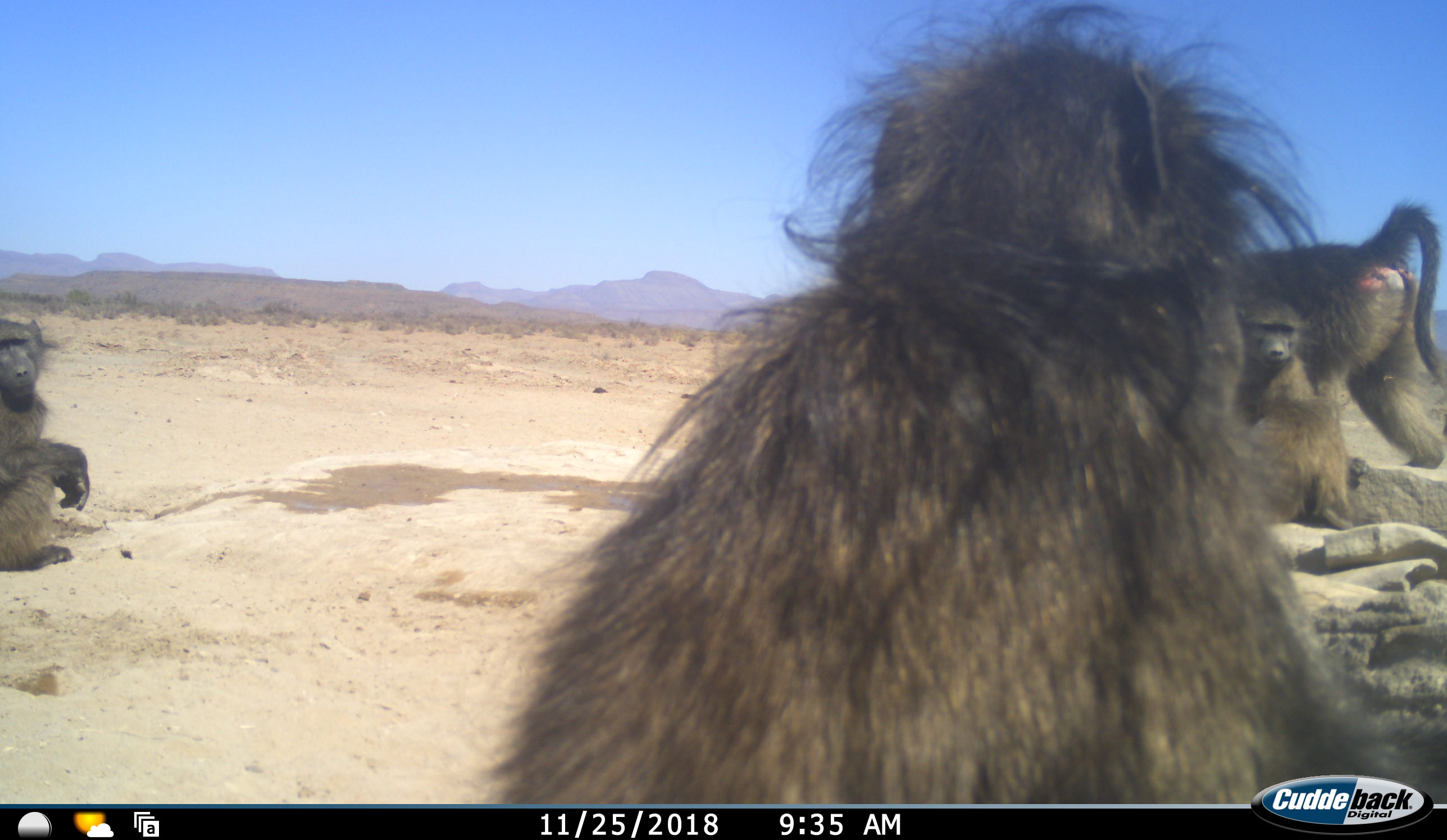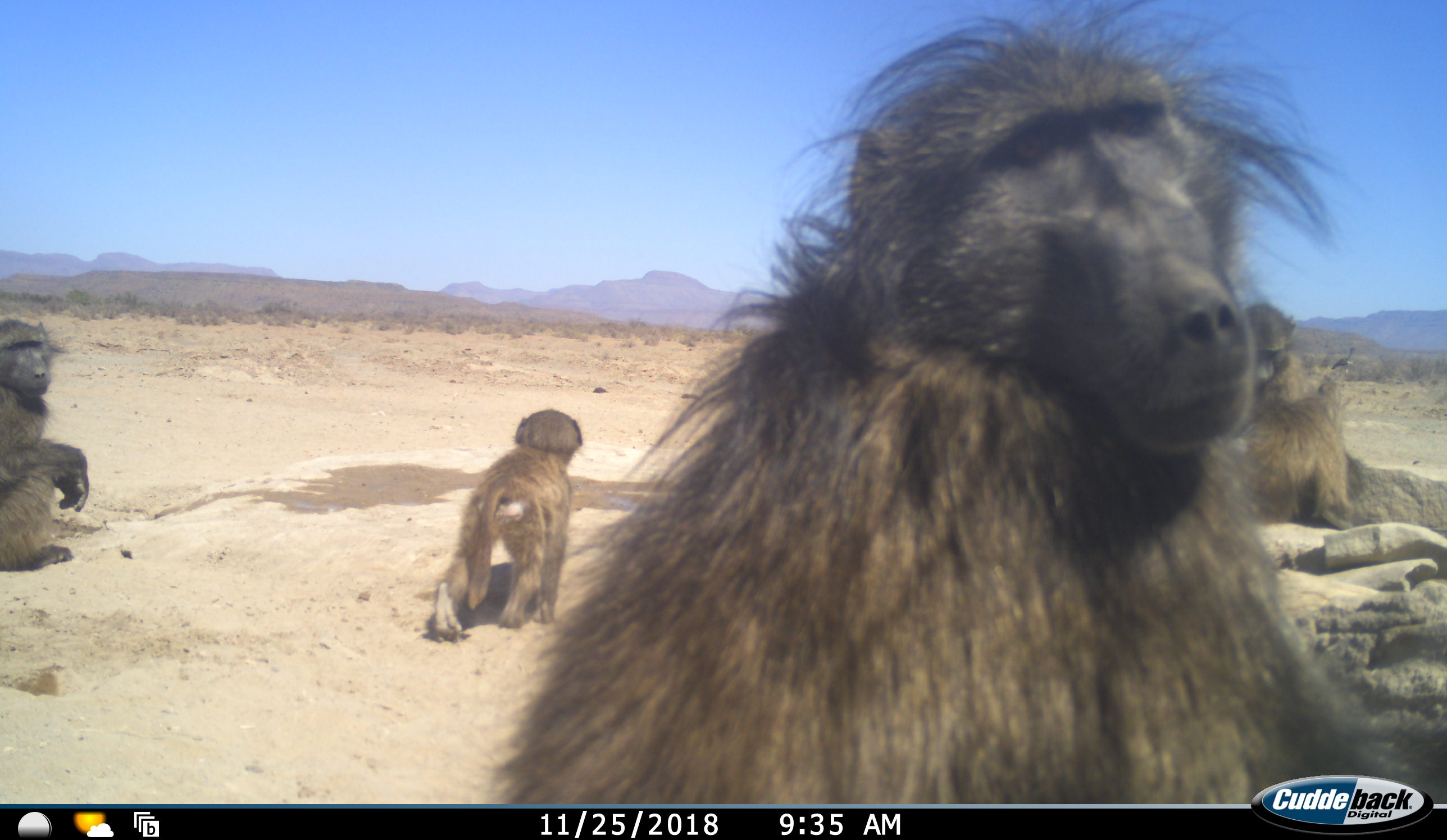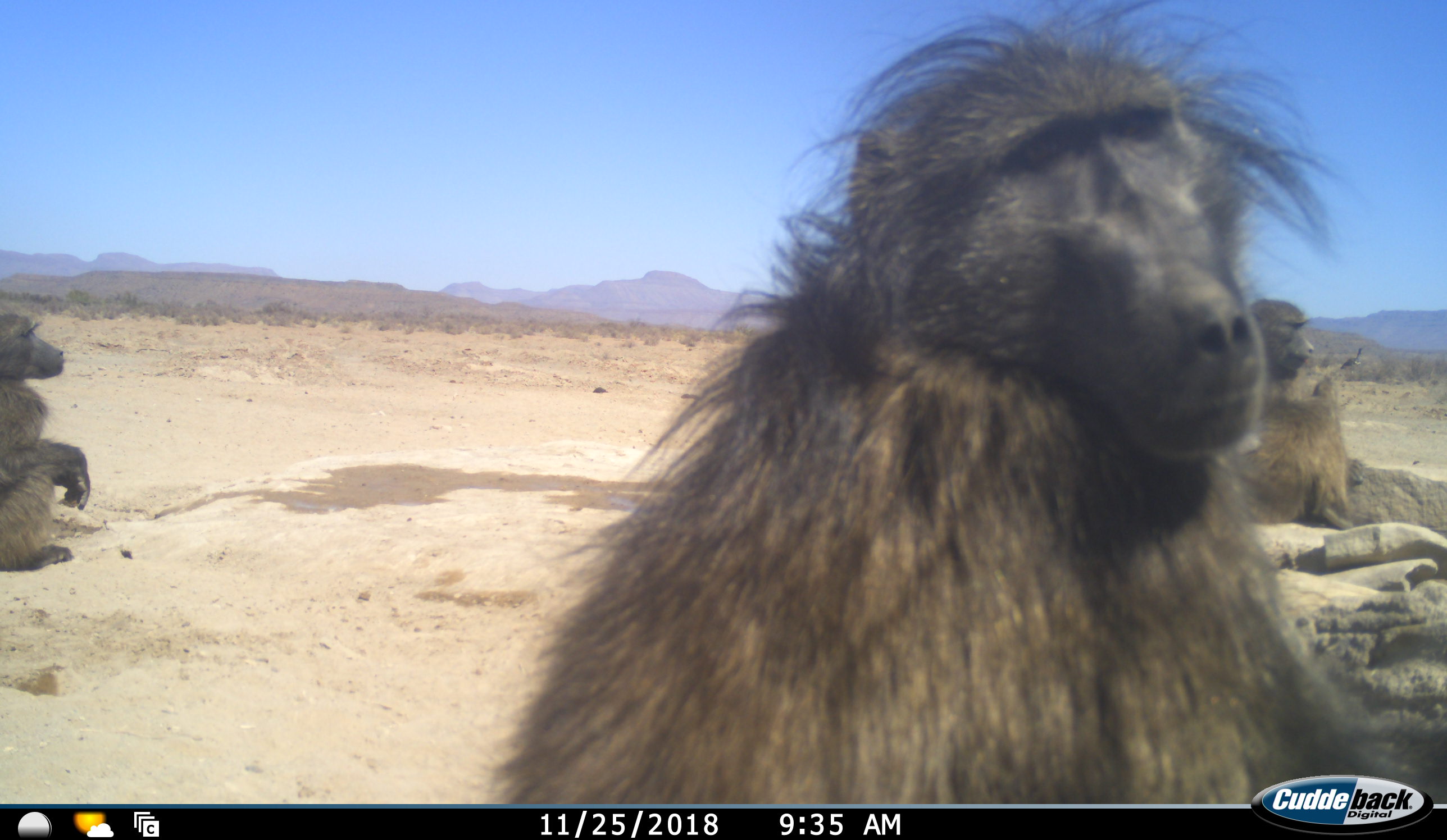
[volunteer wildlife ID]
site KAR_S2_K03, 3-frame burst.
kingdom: Animalia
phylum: Chordata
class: Mammalia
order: Primates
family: Cercopithecidae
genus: Papio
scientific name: Papio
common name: baboon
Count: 5.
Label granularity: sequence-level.